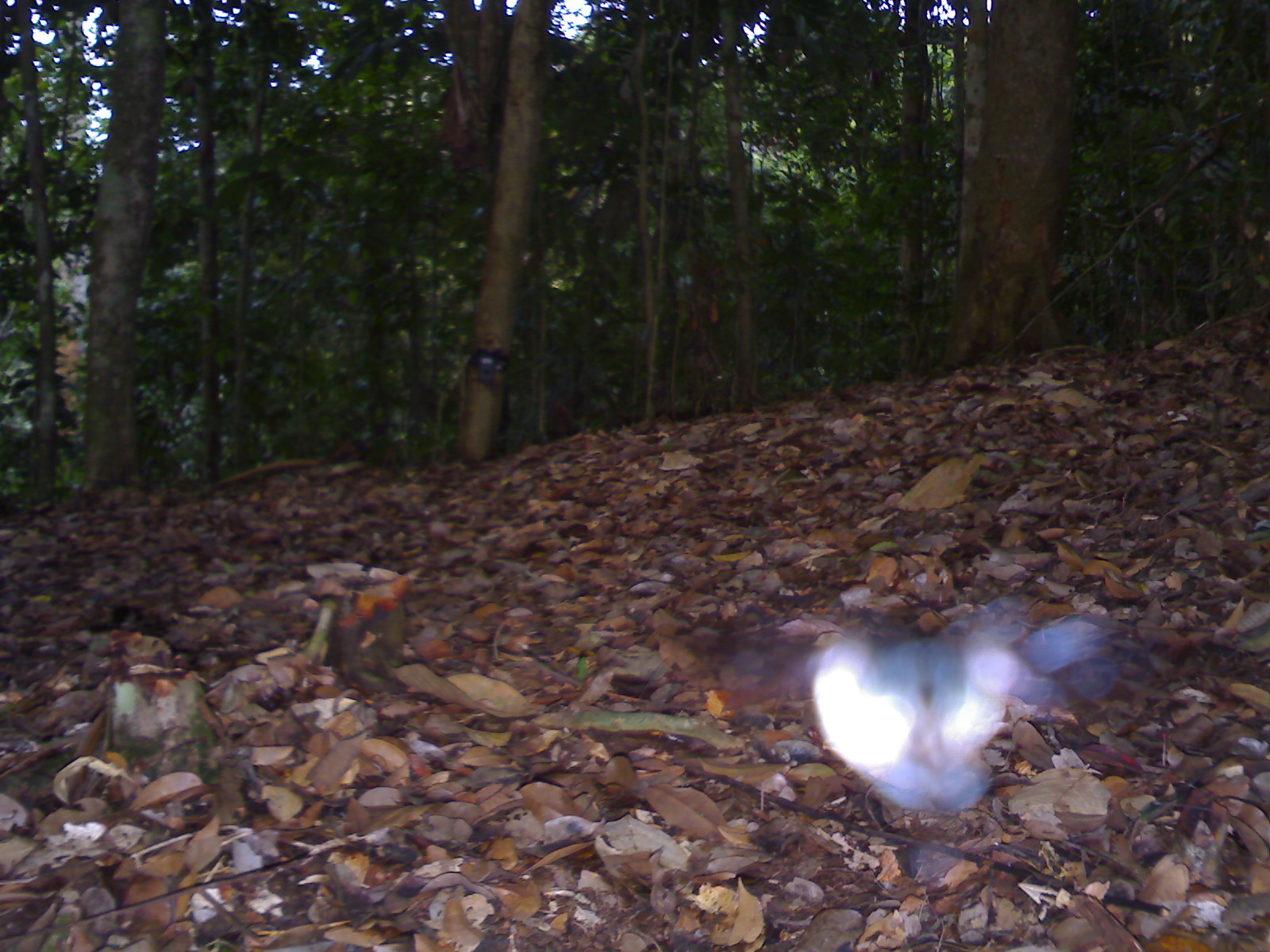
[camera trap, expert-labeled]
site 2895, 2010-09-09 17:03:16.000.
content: unidentified animal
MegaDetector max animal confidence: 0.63